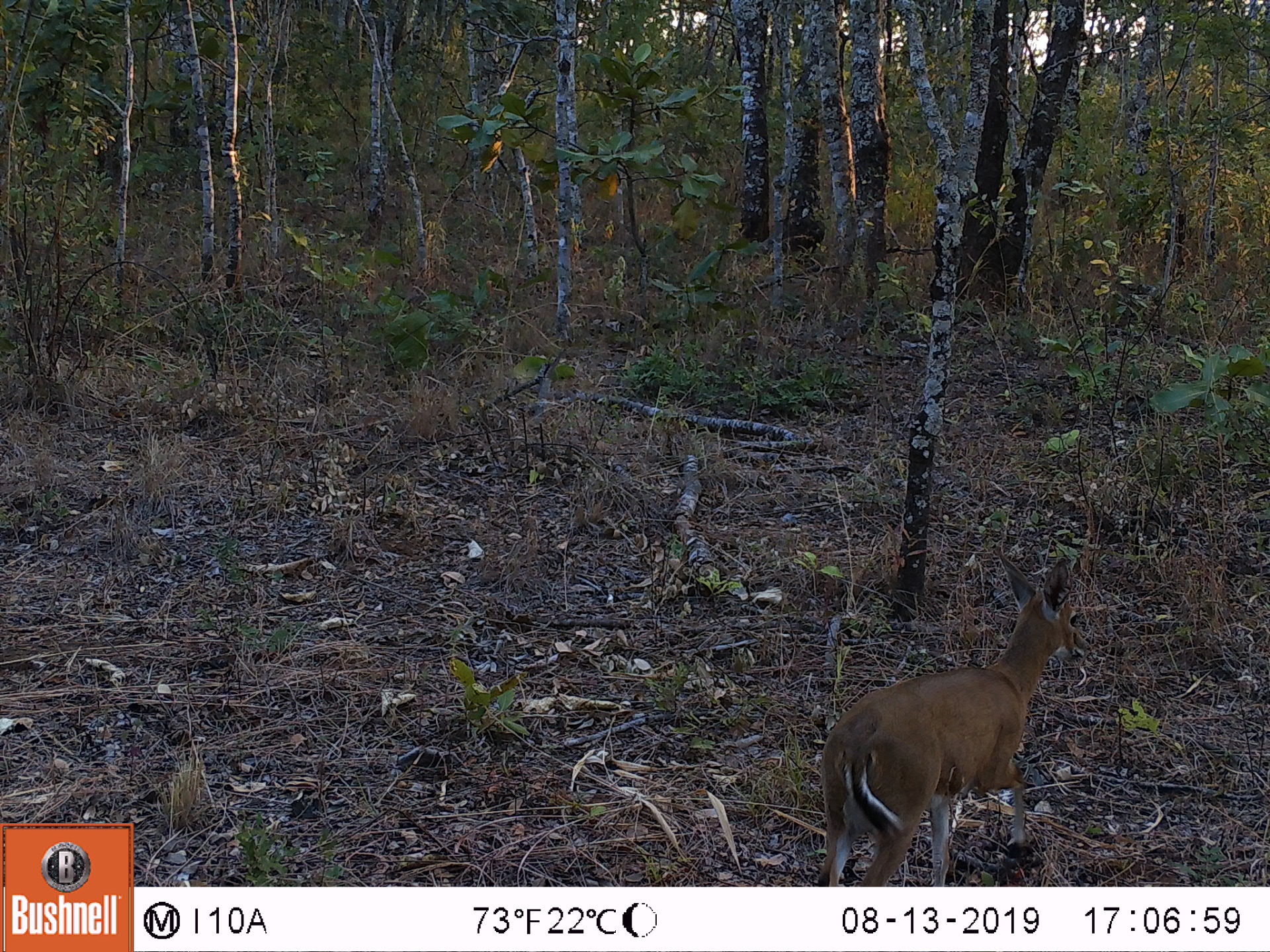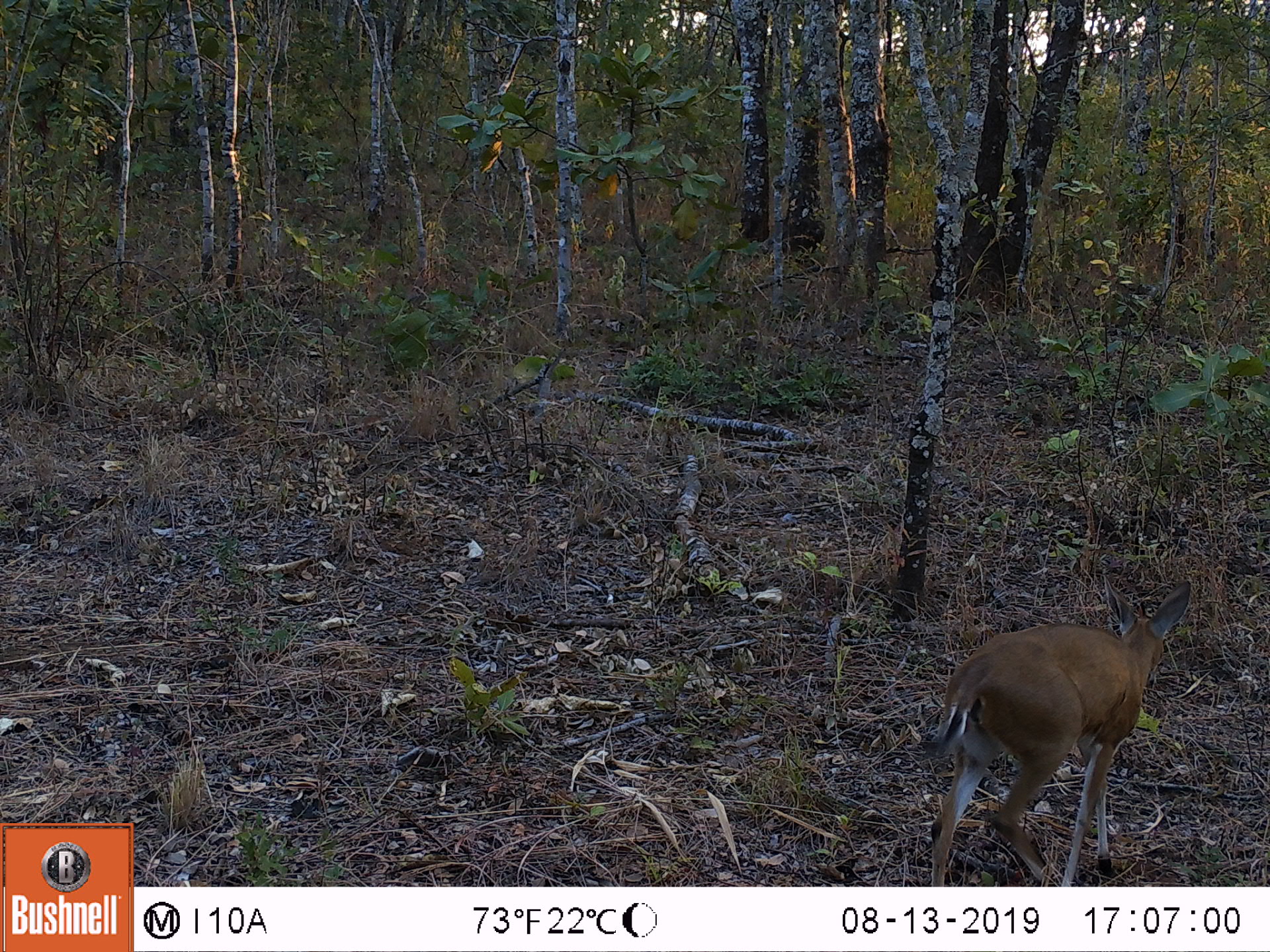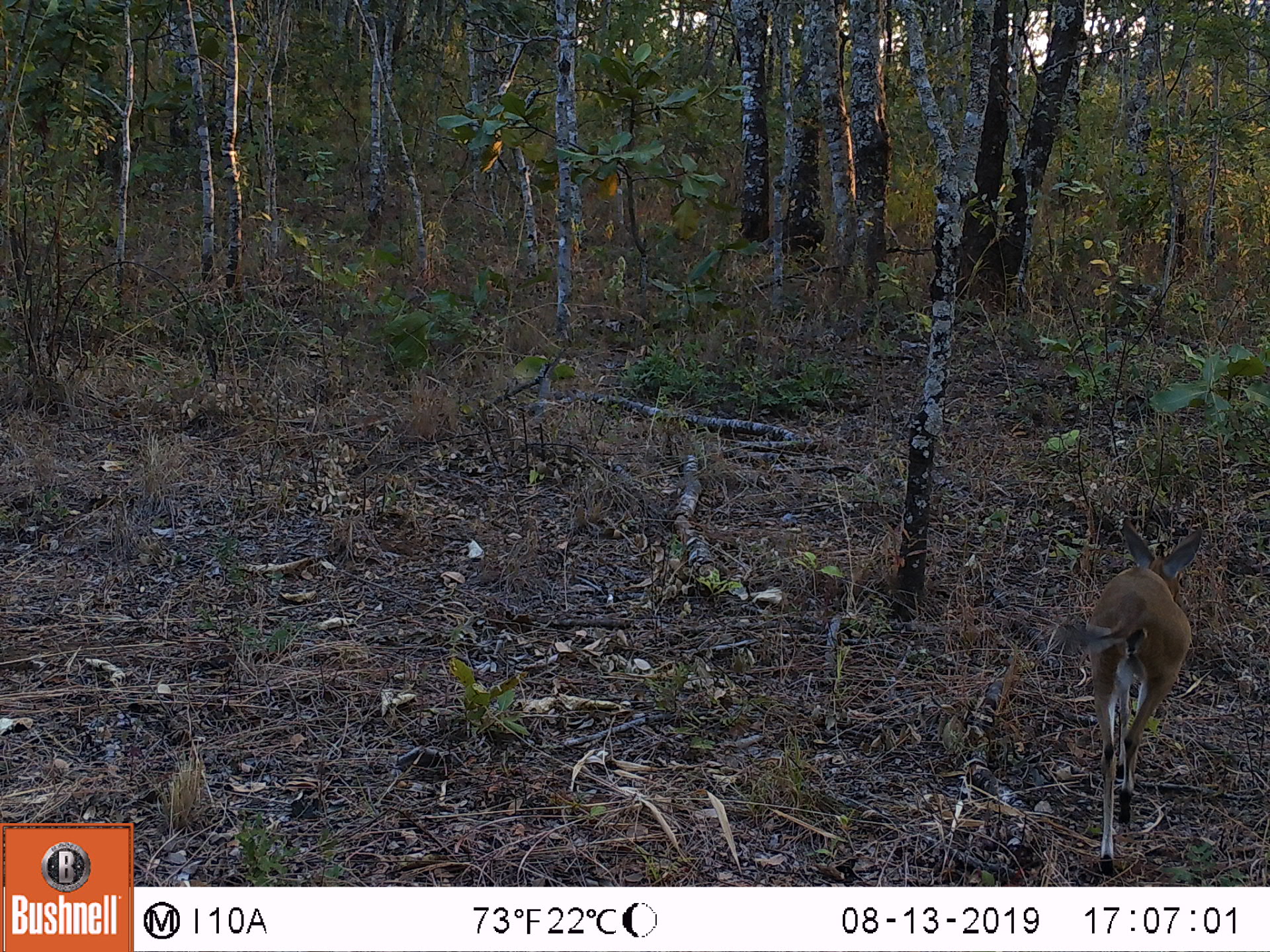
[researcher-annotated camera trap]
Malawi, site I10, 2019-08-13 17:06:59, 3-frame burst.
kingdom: Animalia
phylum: Chordata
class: Mammalia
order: Artiodactyla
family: Bovidae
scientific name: Antilopinae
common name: small antelope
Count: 1.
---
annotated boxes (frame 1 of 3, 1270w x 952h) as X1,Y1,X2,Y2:
small antelope: 815,544,1086,886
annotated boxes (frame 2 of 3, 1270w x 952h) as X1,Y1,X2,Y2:
small antelope: 908,572,1193,882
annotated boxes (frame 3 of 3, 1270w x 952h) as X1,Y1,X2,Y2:
small antelope: 1042,511,1212,879